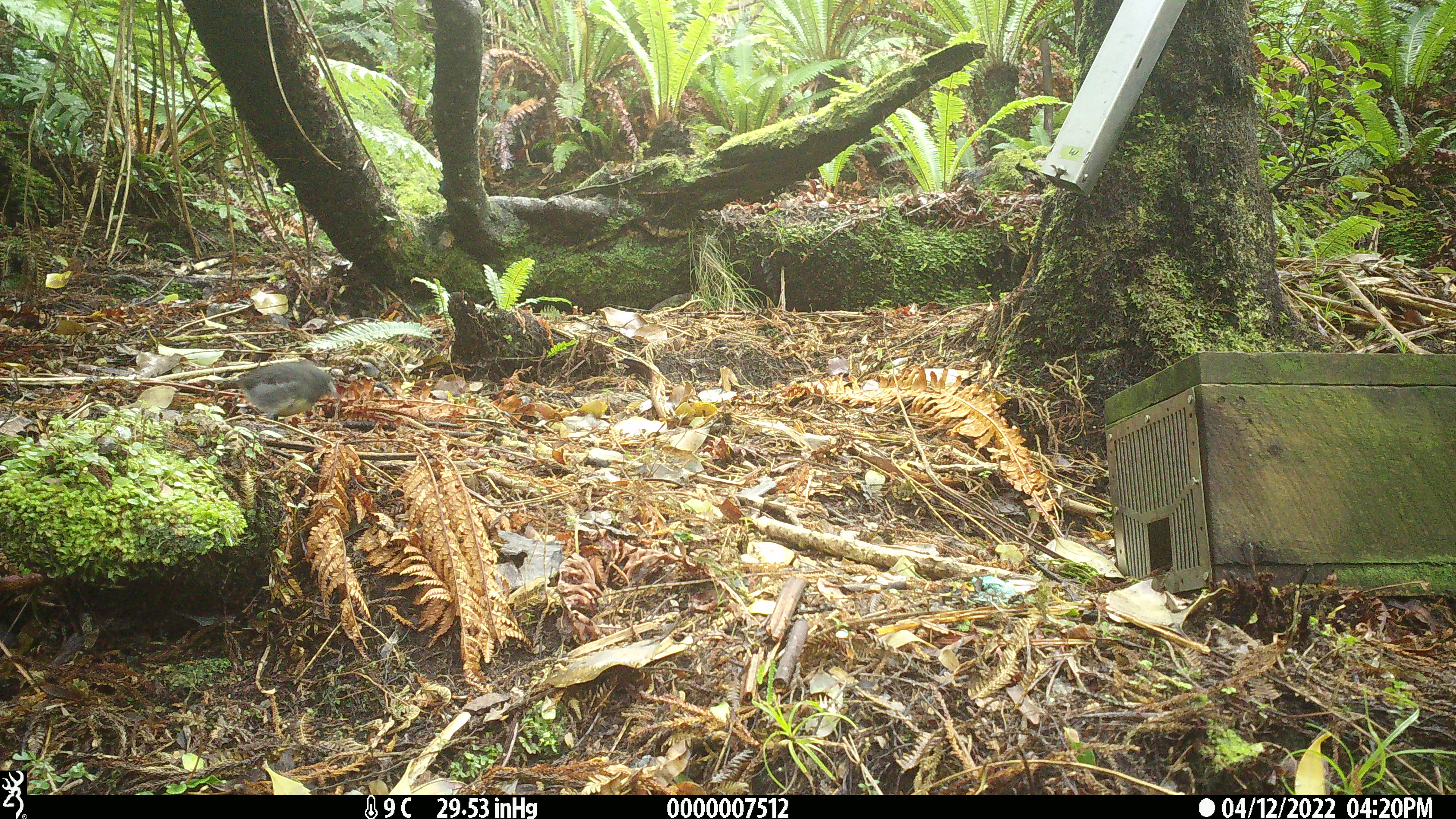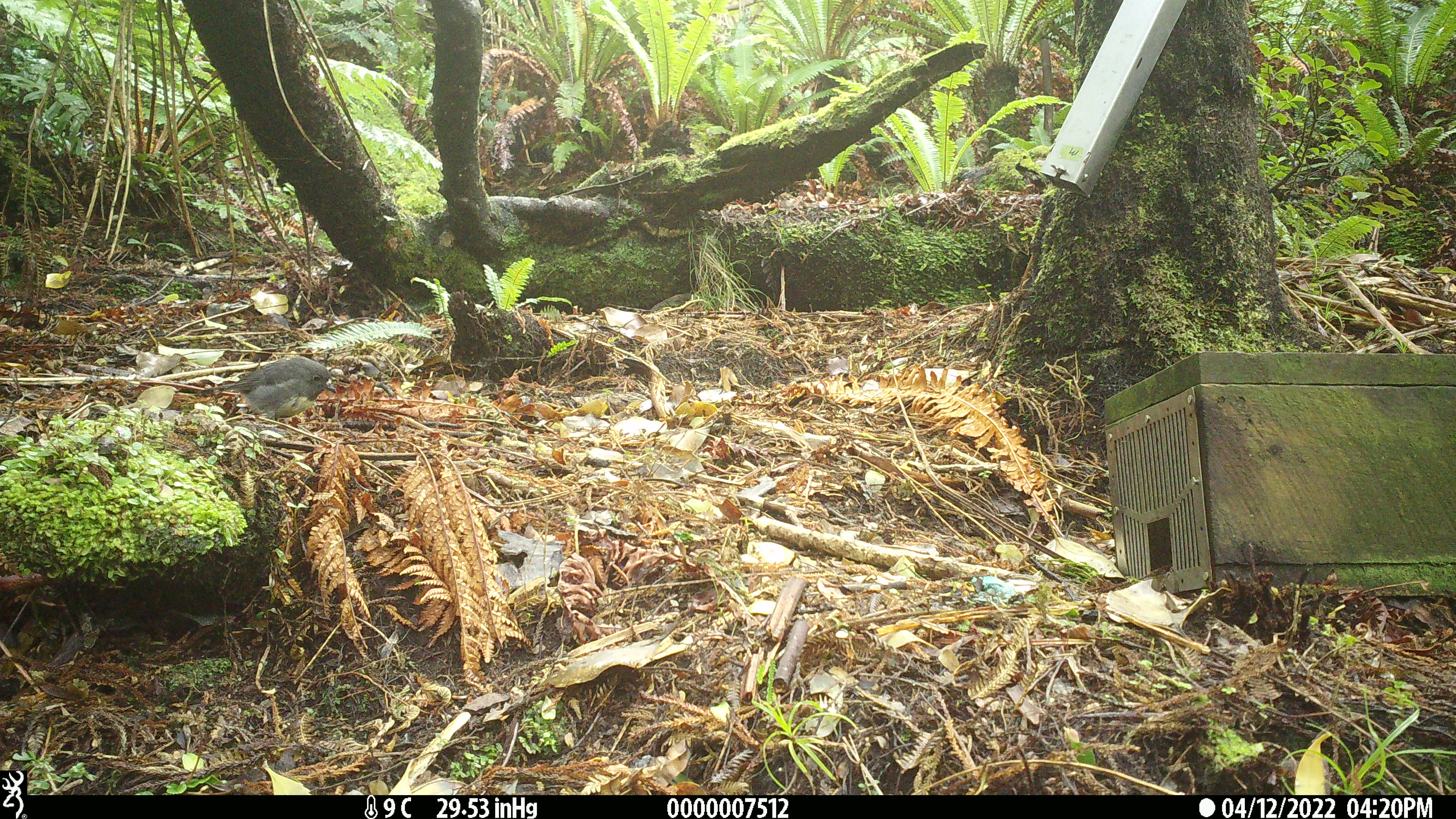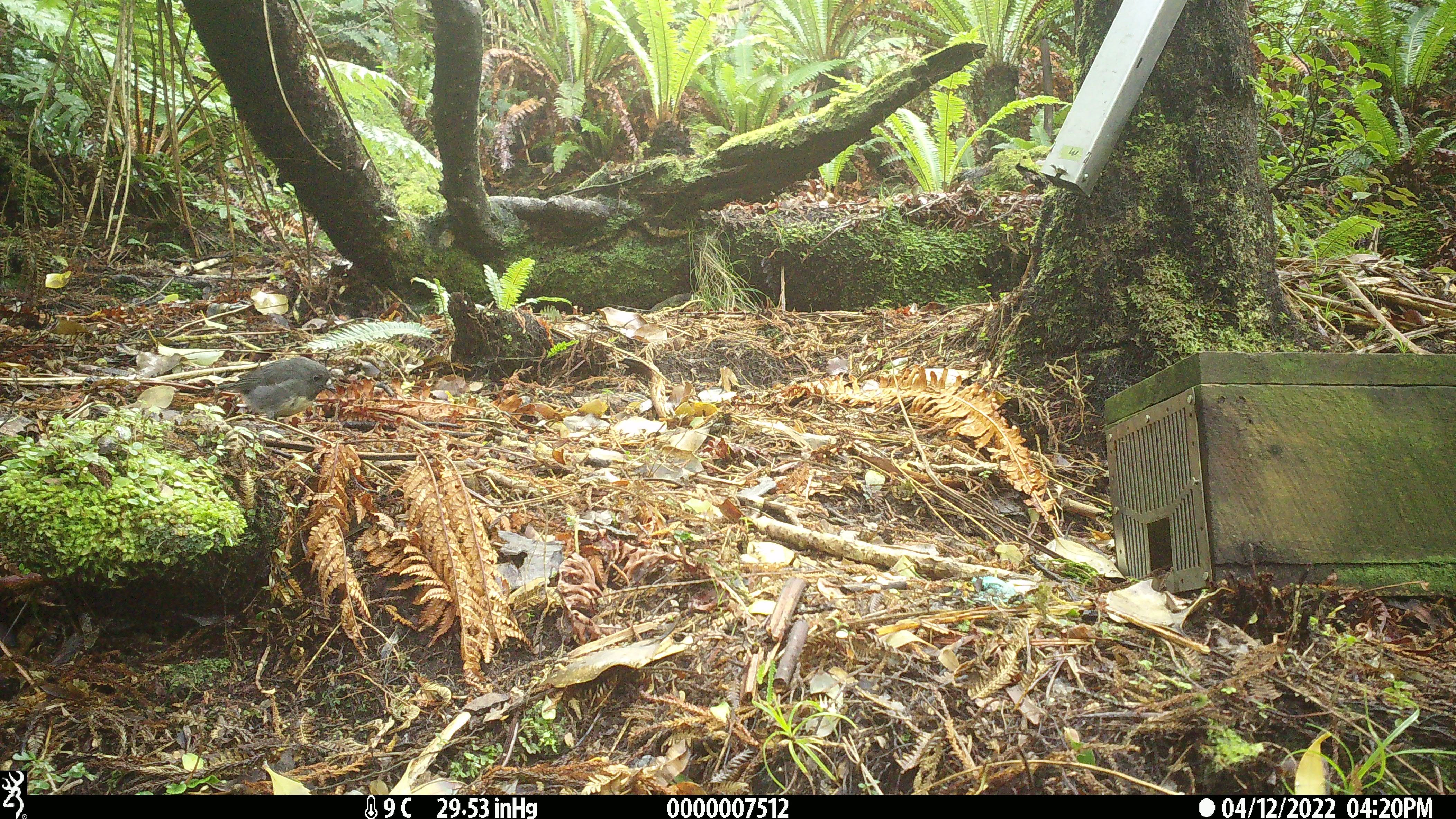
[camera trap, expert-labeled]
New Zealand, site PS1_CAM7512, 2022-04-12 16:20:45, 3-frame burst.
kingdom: Animalia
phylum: Chordata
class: Aves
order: Passeriformes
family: Petroicidae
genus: Petroica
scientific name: Petroica australis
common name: new zealand robin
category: robin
Robin (new zealand robin) (Petroica australis).